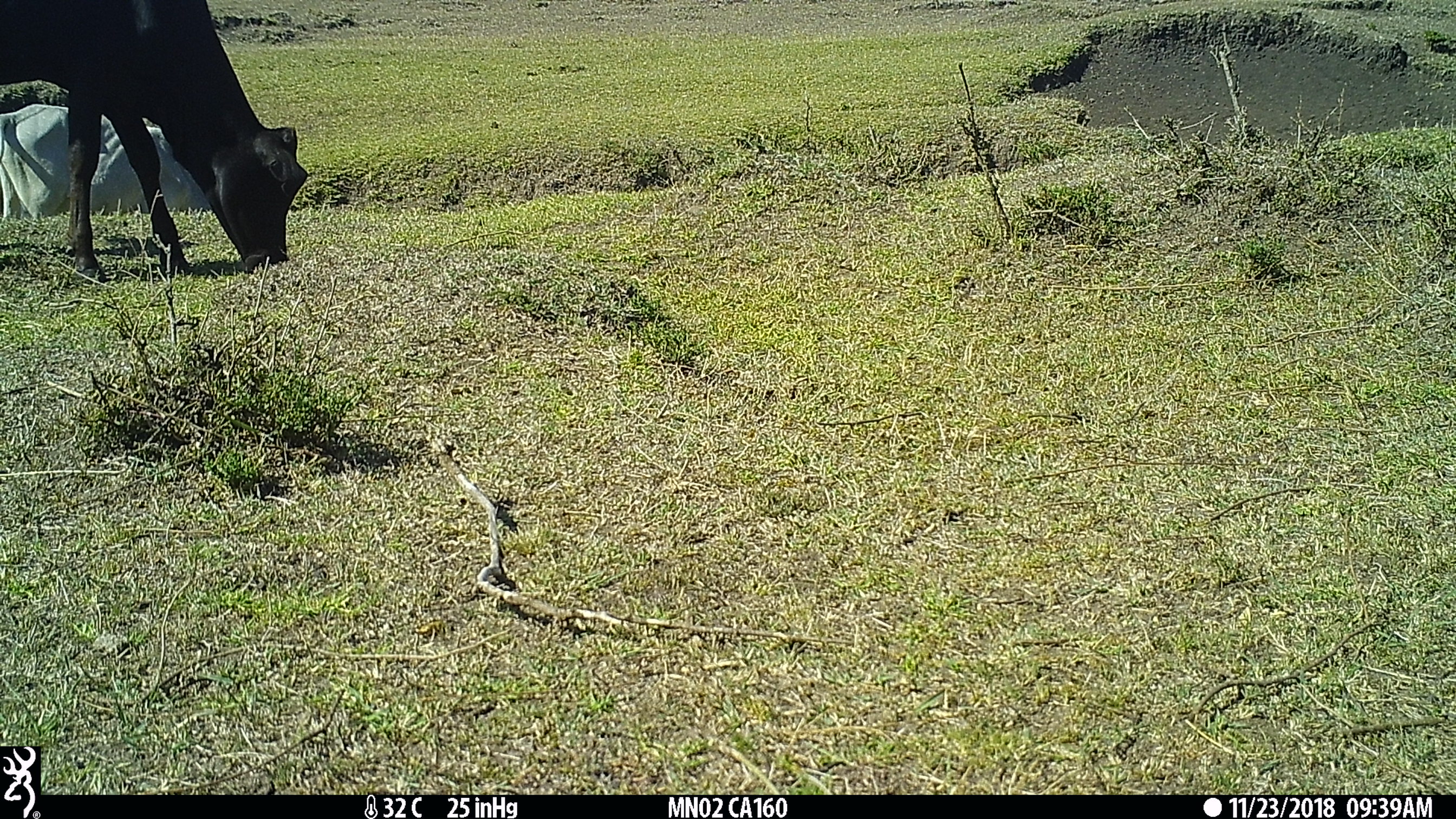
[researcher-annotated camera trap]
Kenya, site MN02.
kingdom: Animalia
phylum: Chordata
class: Mammalia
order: Artiodactyla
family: Bovidae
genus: Bos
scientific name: Bos taurus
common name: cattle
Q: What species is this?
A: Cattle (Bos taurus).